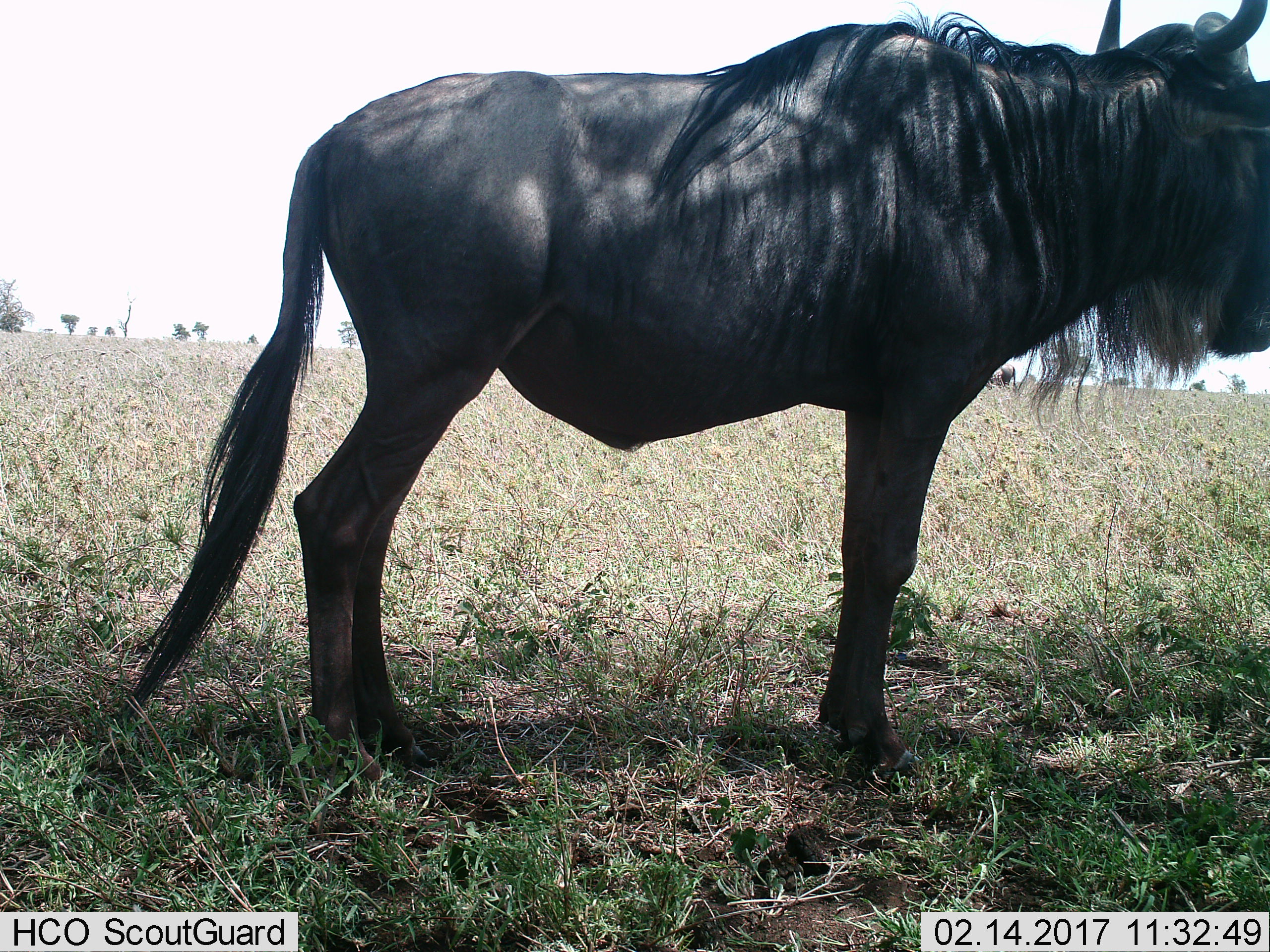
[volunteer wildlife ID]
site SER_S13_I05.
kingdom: Animalia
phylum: Chordata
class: Mammalia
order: Artiodactyla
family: Bovidae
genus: Connochaetes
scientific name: Connochaetes taurinus taurinus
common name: blue wildebeest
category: wildebeestblue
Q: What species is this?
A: Wildebeestblue (blue wildebeest) (Connochaetes taurinus taurinus).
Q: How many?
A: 1.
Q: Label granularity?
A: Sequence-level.